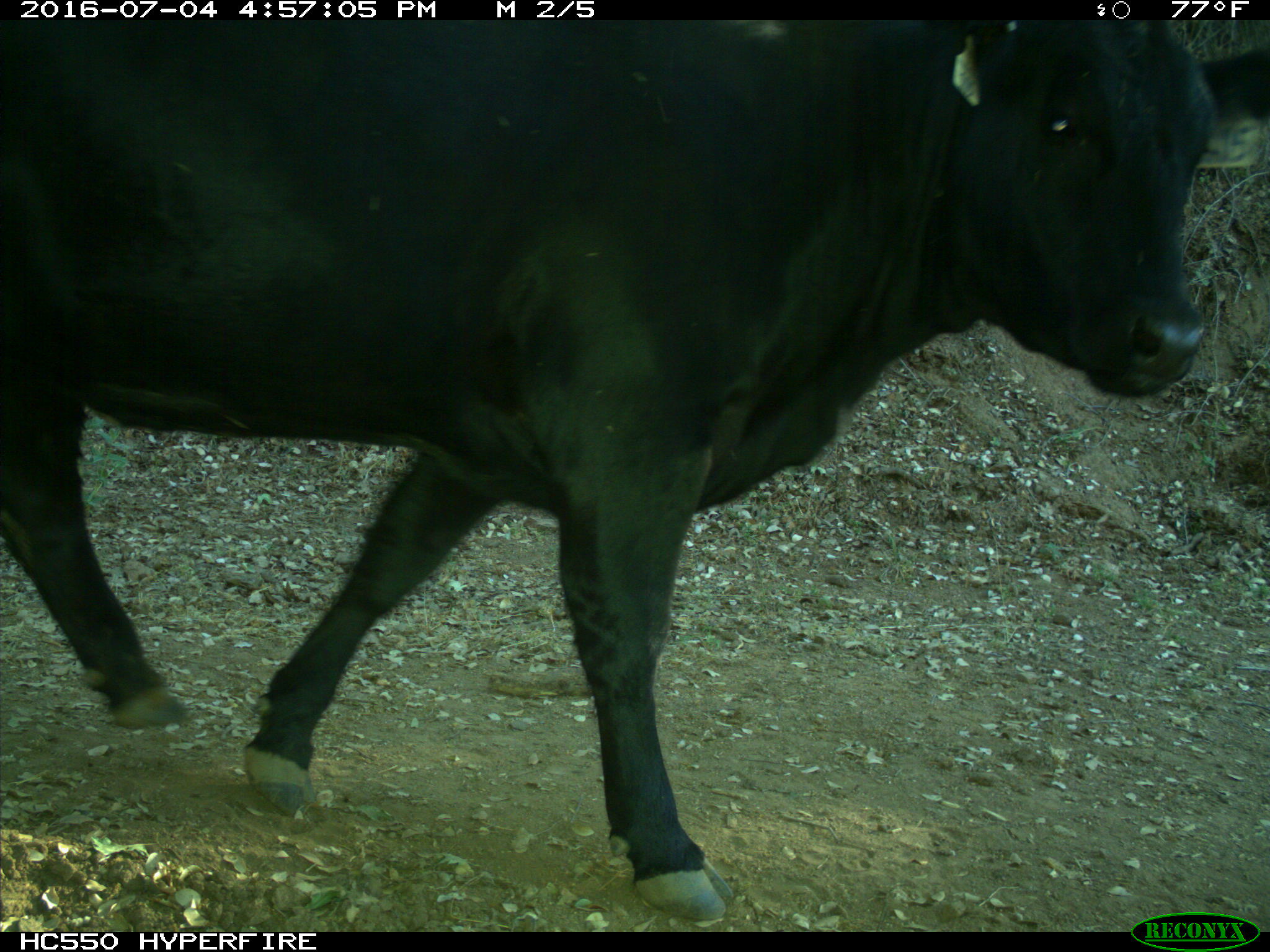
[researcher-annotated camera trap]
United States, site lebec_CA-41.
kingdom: Animalia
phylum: Chordata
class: Mammalia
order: Artiodactyla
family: Bovidae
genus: Bos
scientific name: Bos taurus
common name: domestic cow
Bos taurus (domestic cow).